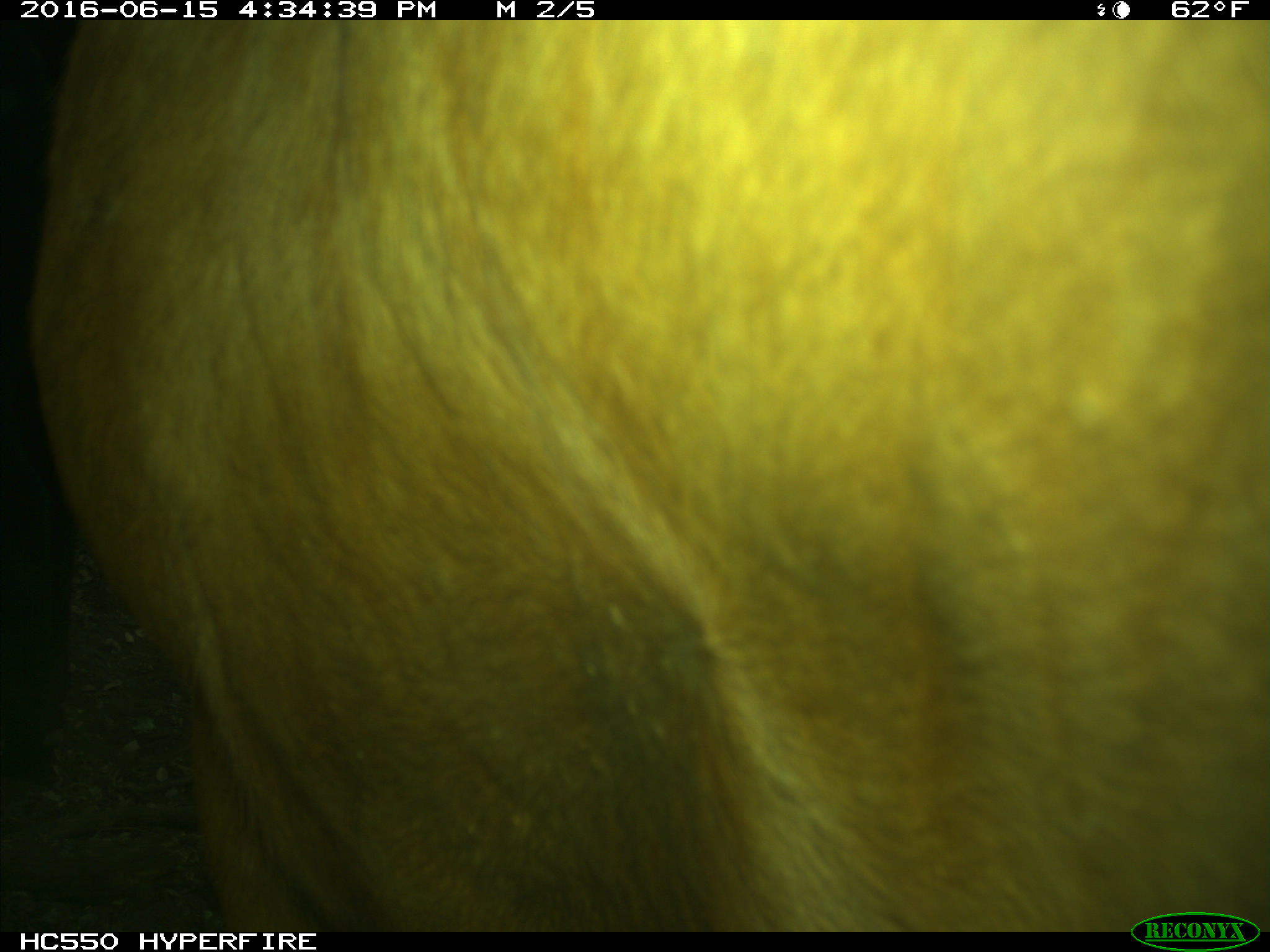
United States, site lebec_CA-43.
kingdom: Animalia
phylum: Chordata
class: Mammalia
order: Artiodactyla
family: Bovidae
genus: Bos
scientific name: Bos taurus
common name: domestic cow